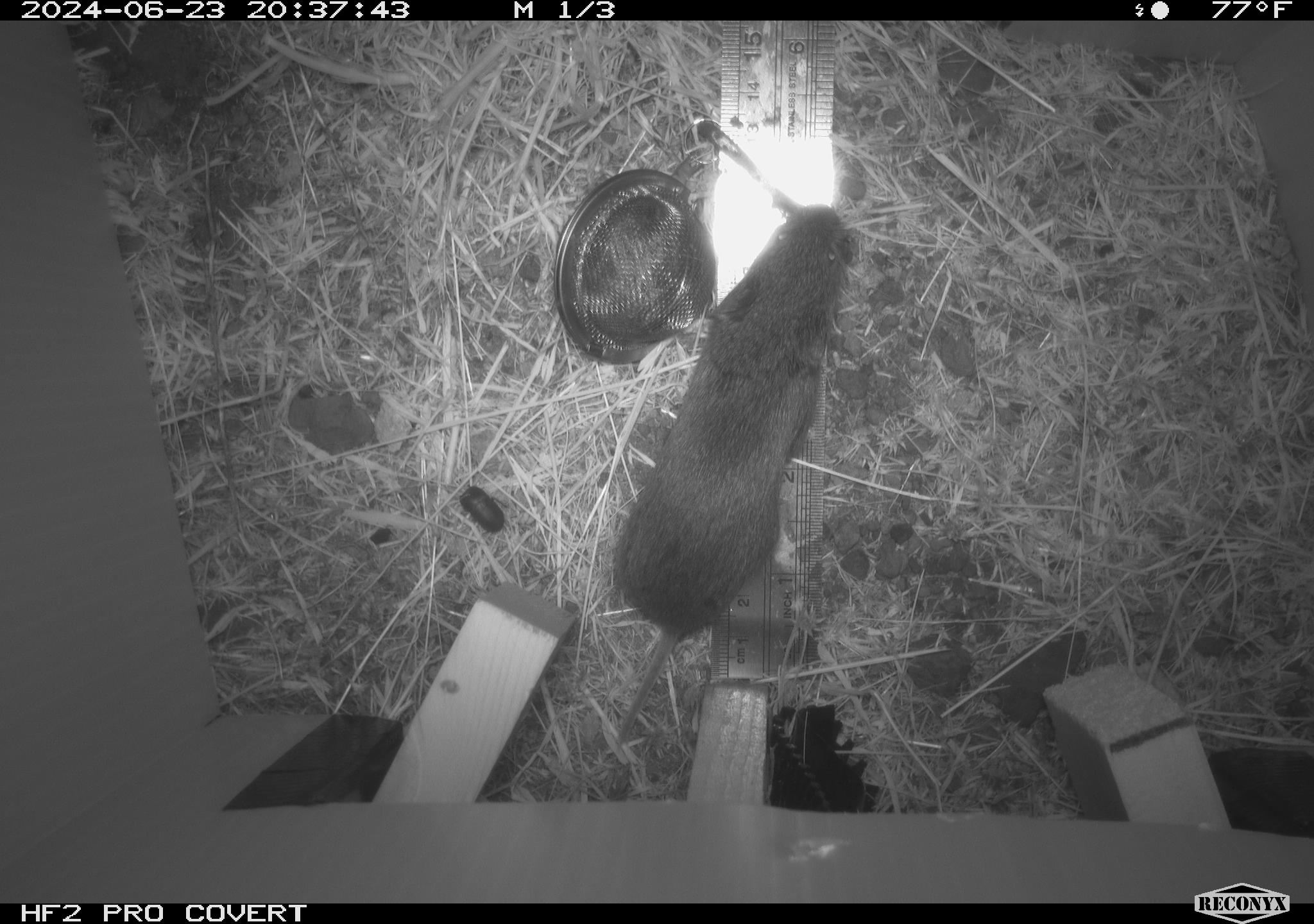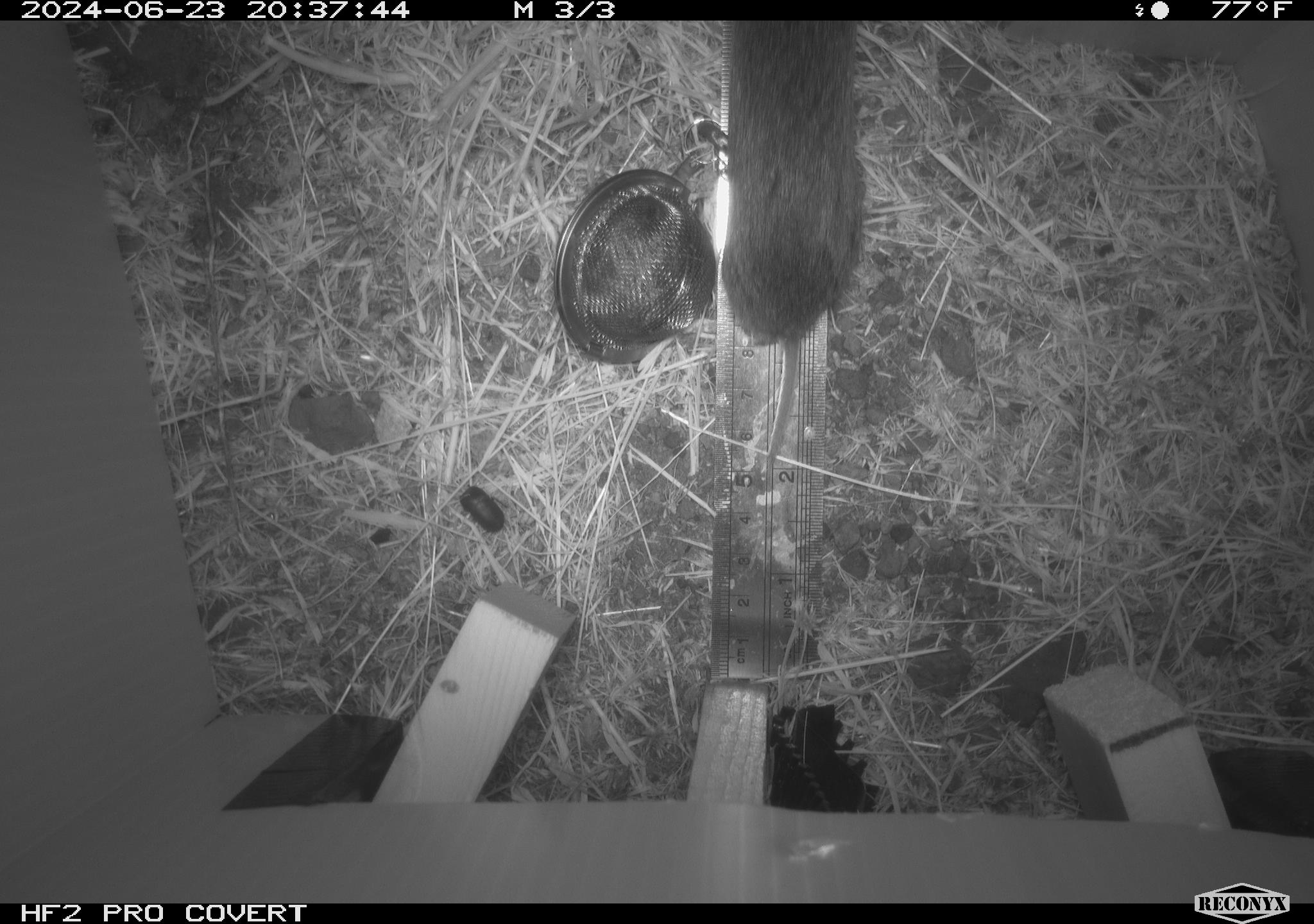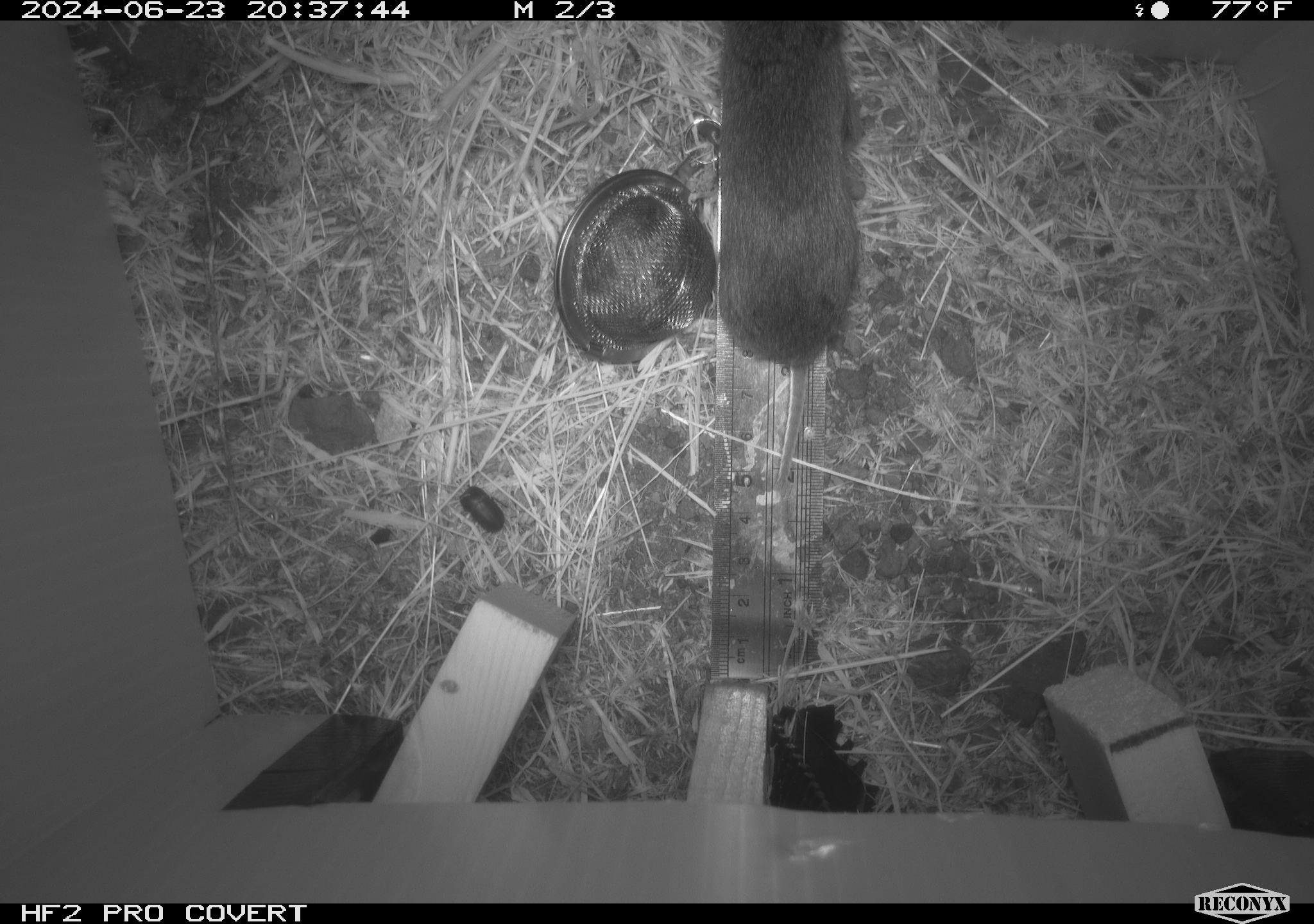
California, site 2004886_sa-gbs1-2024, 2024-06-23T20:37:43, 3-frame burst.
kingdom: Animalia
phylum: Chordata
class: Mammalia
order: Rodentia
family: Cricetidae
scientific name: Arvicolinae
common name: voles, lemmings, and muskrats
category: arvicolinae subfamily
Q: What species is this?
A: Arvicolinae subfamily (voles, lemmings, and muskrats) (Arvicolinae).